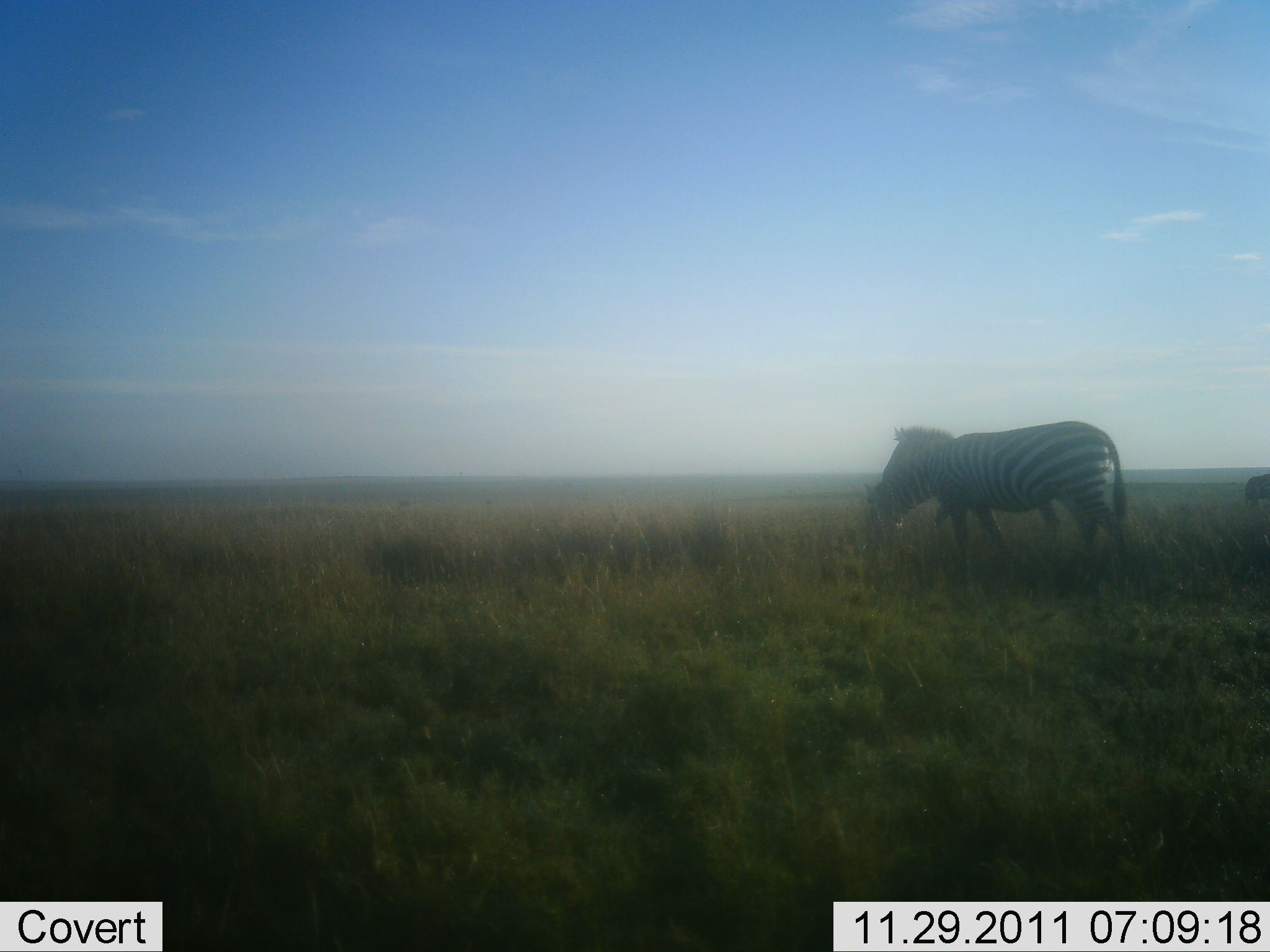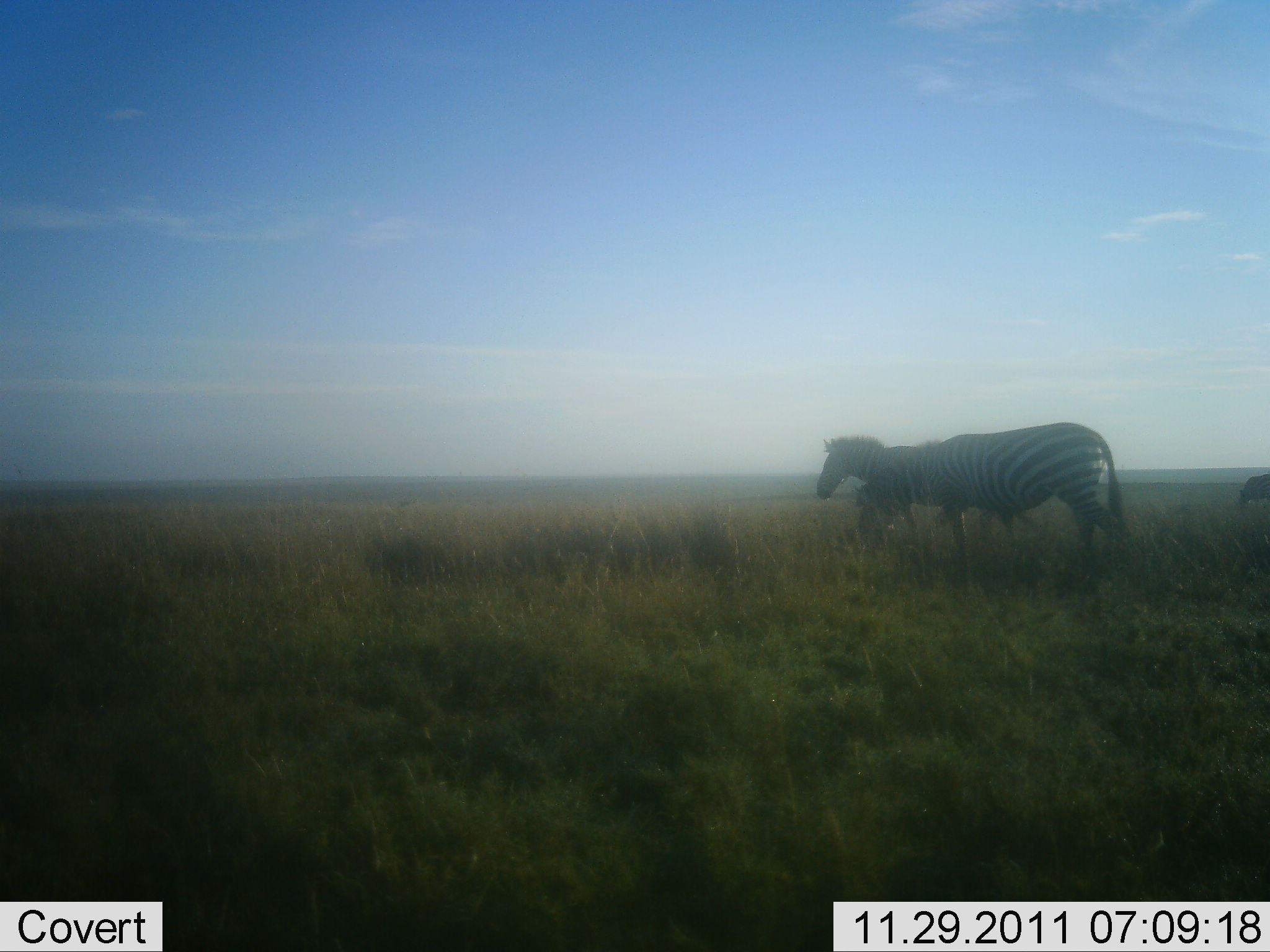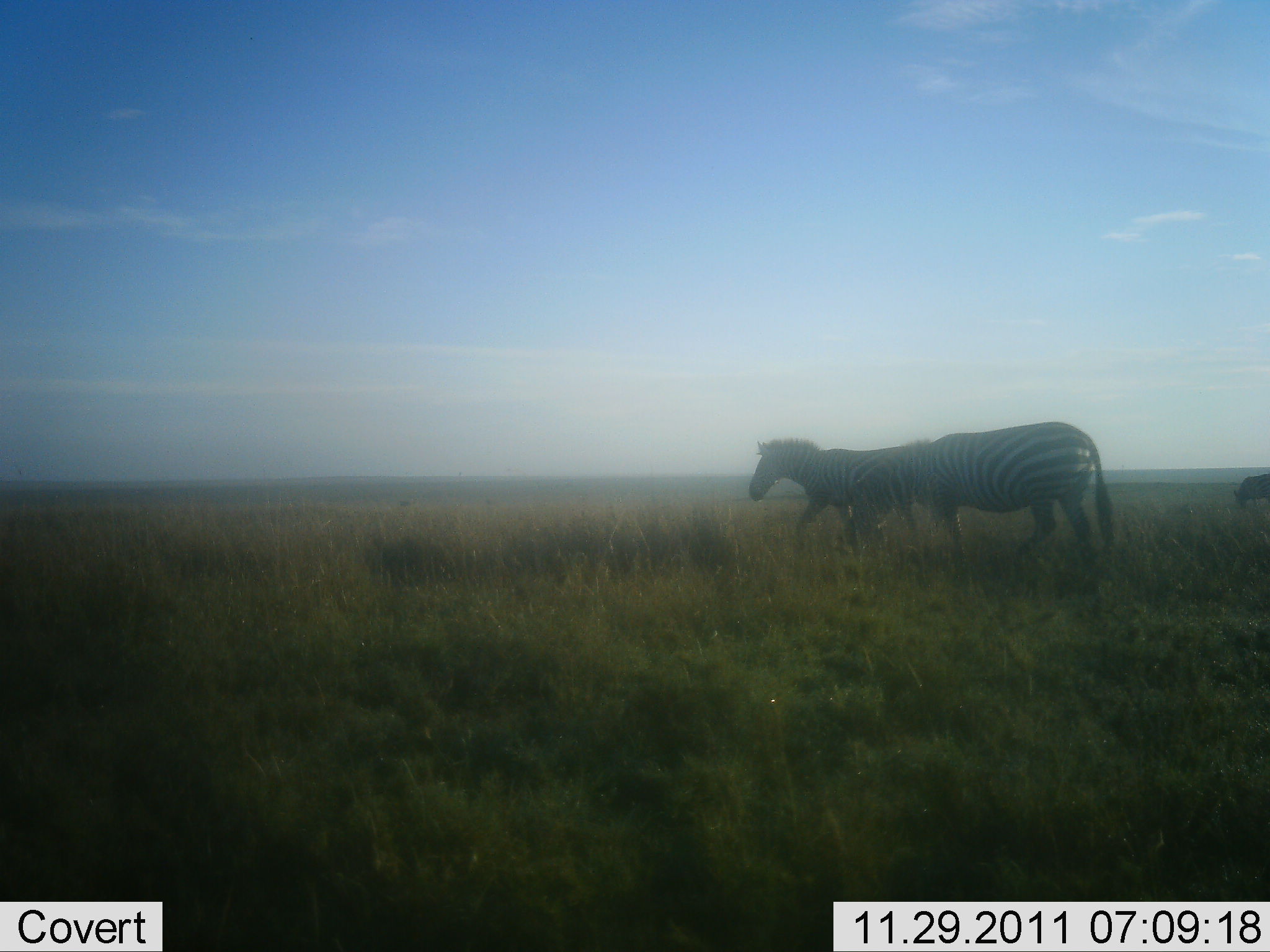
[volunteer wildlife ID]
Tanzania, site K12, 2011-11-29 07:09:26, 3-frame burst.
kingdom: Animalia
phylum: Chordata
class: Mammalia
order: Perissodactyla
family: Equidae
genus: Equus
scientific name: Equus quagga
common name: plains zebra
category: zebra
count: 3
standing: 31%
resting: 0%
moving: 81%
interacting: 0%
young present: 0%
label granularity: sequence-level